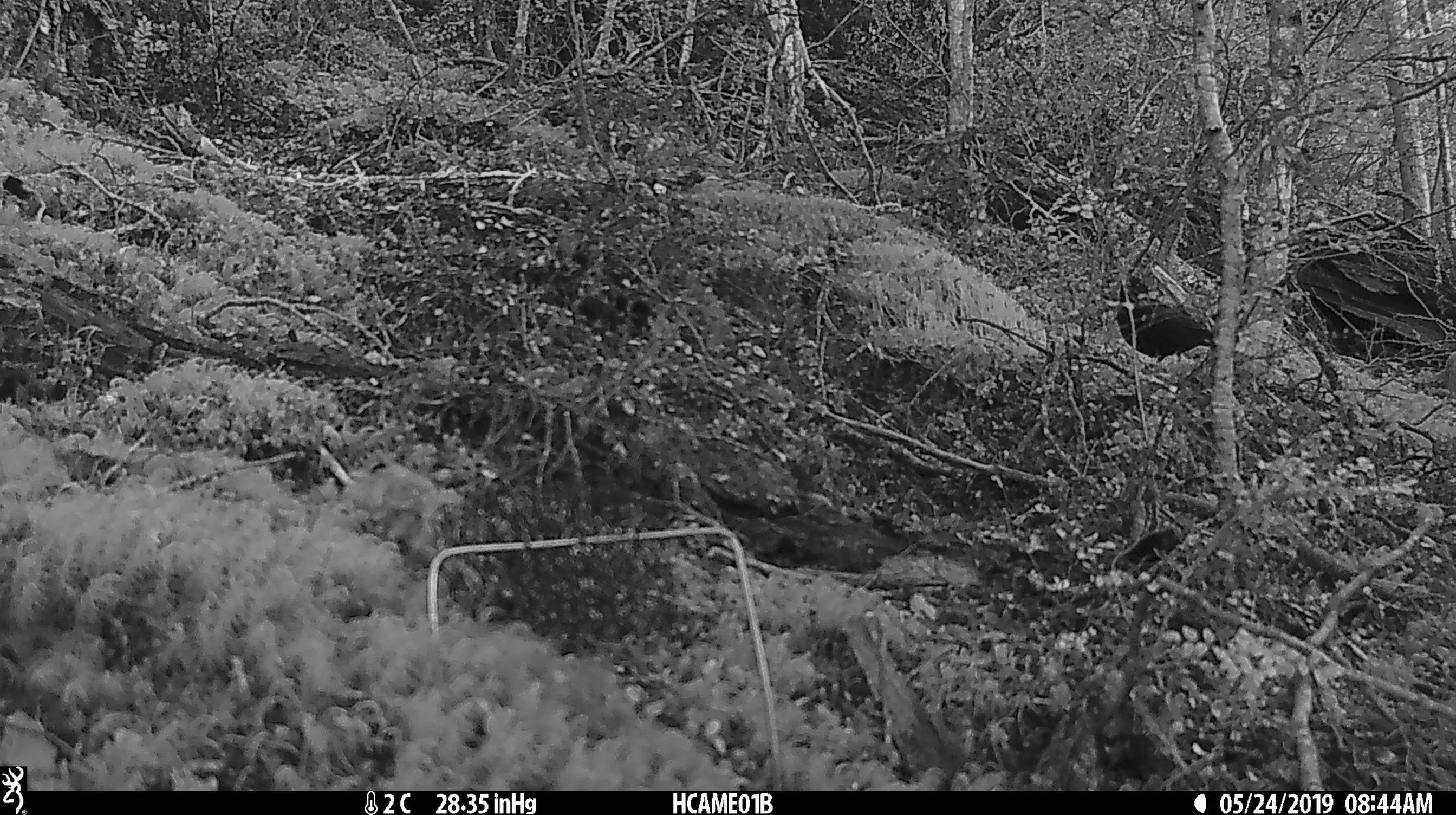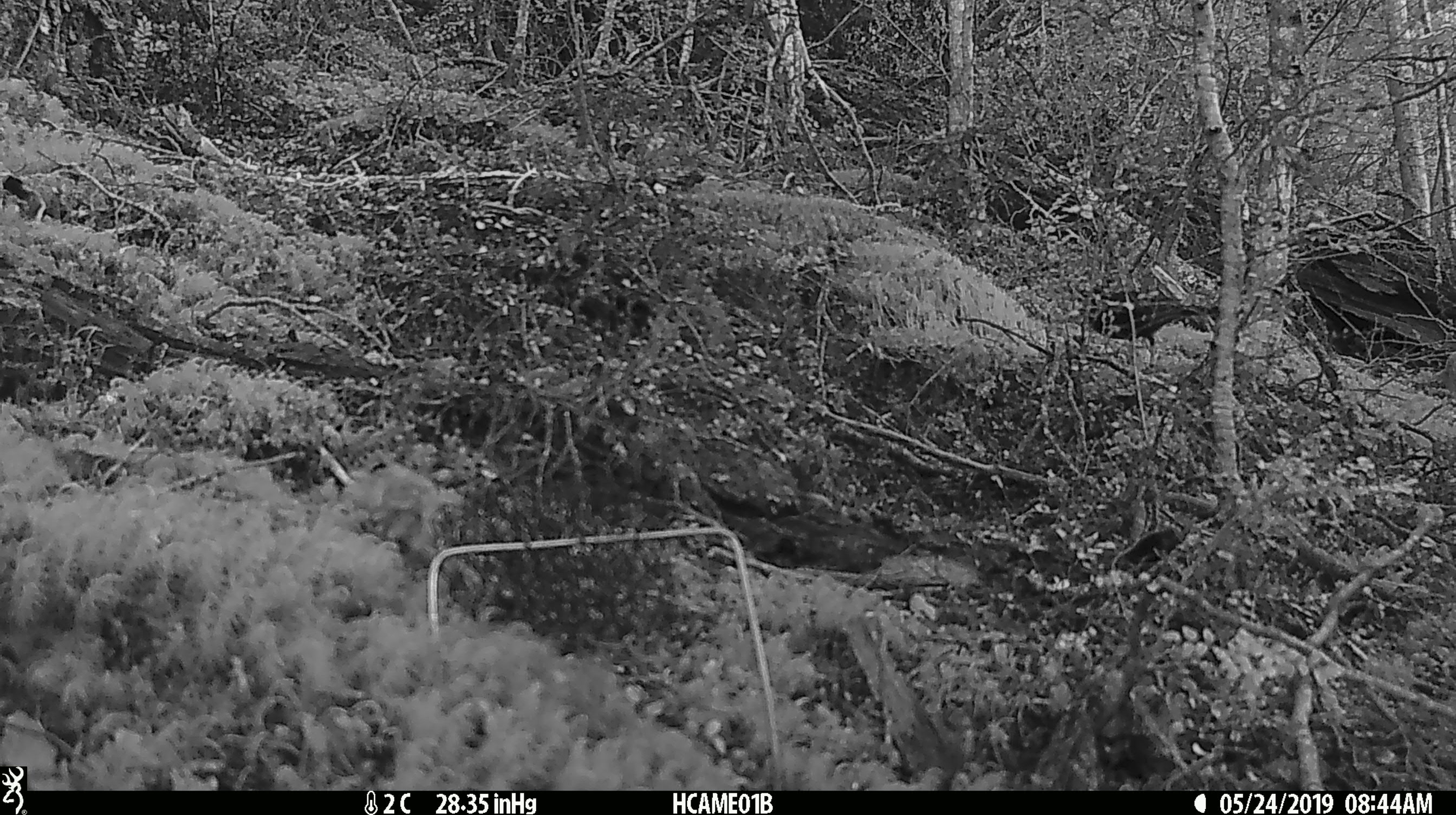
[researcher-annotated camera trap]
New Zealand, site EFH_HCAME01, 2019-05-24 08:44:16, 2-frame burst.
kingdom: Animalia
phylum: Chordata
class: Aves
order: Passeriformes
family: Turdidae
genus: Turdus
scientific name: Turdus merula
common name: eurasian blackbird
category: blackbird